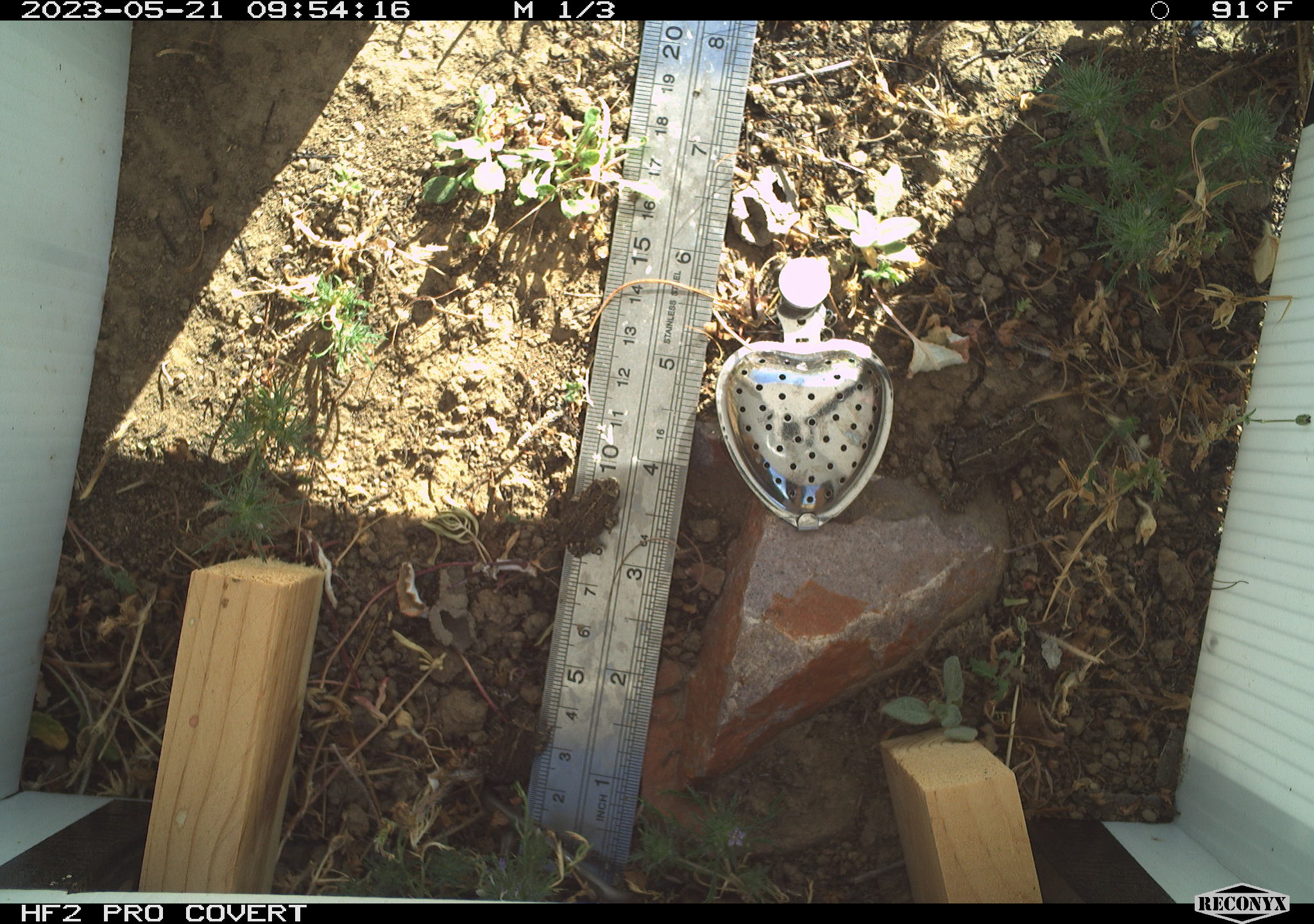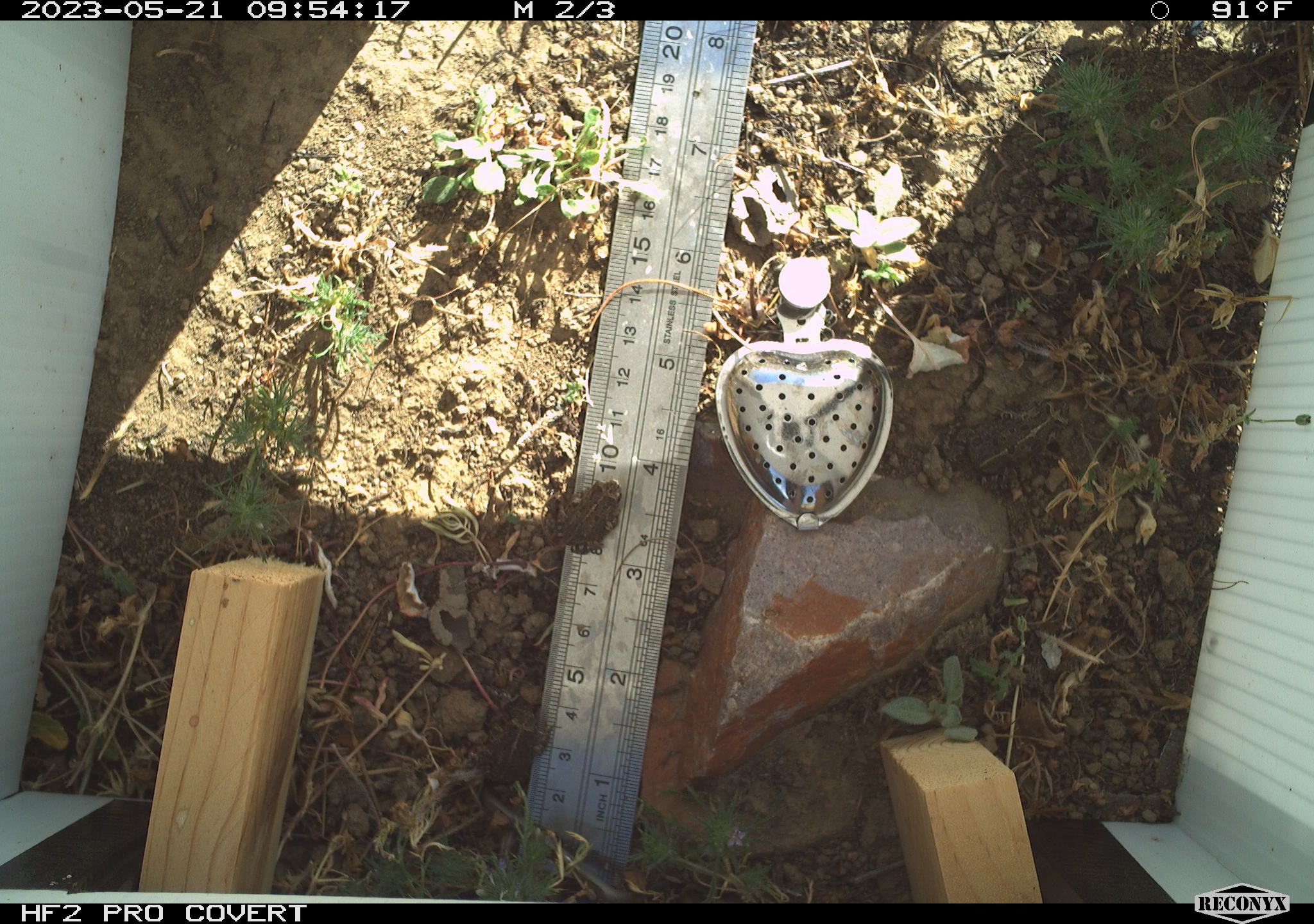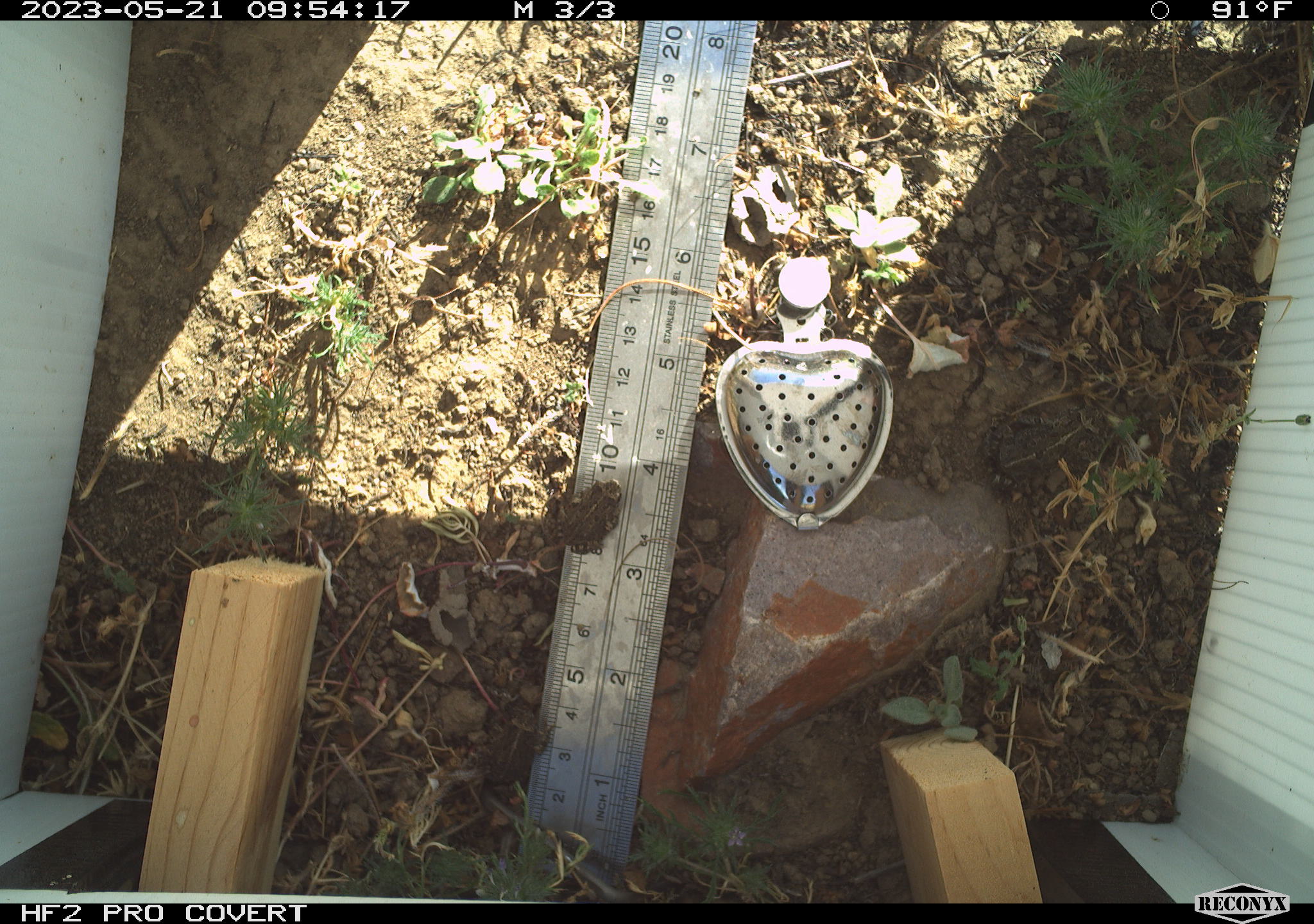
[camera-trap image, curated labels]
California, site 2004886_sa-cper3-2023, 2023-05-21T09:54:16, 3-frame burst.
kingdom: Animalia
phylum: Chordata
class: Amphibia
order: Anura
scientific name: Anura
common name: frogs